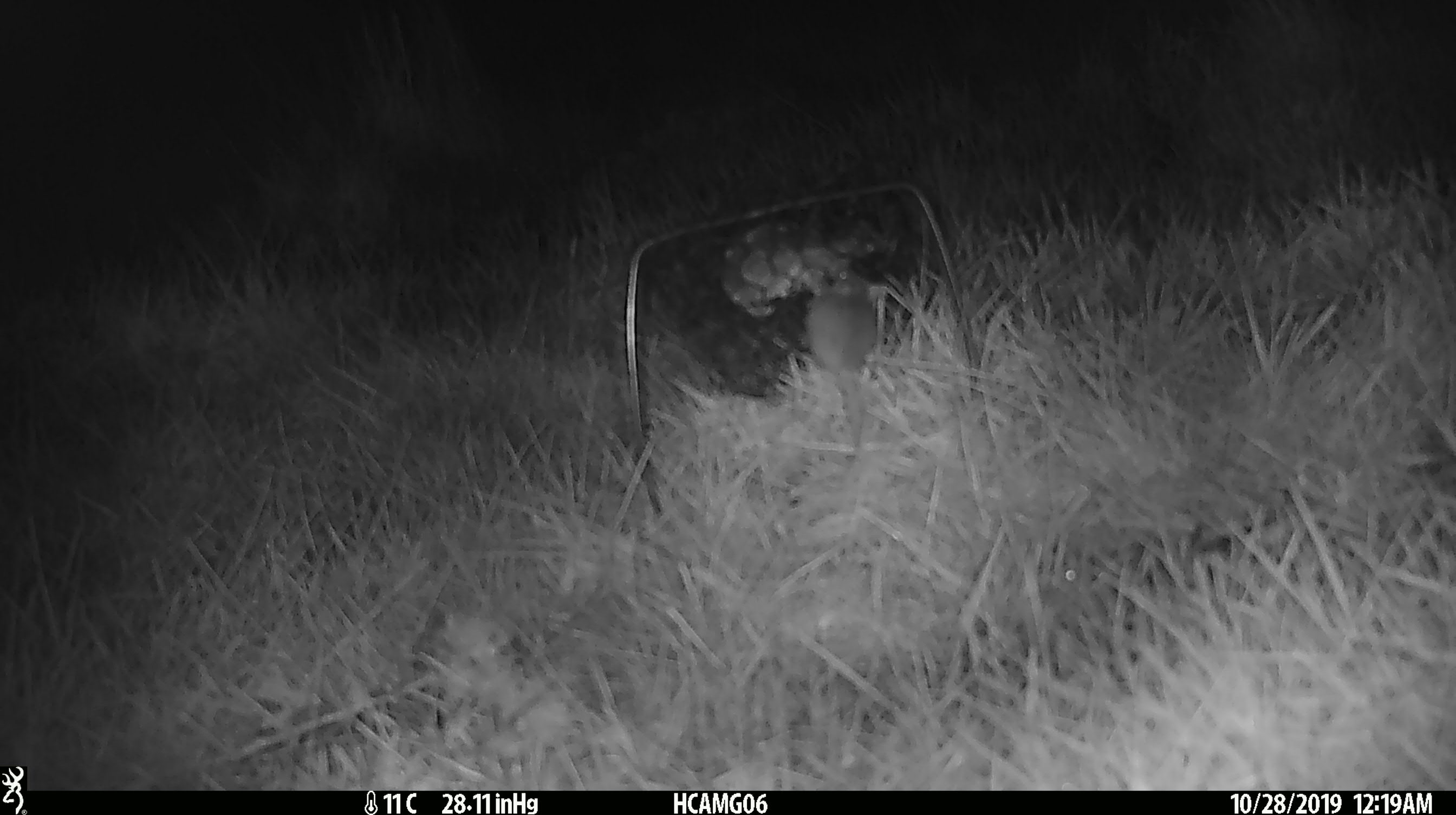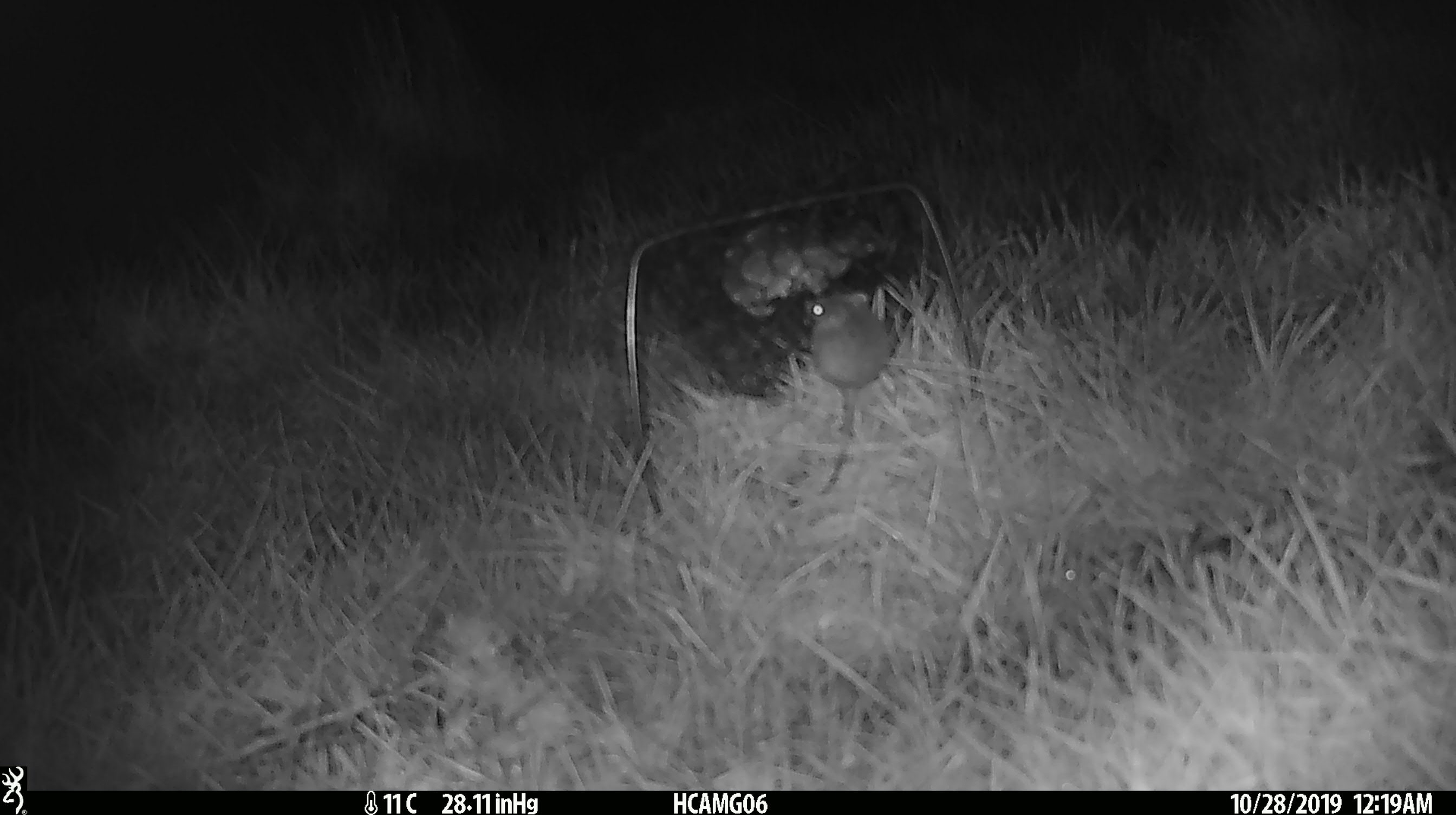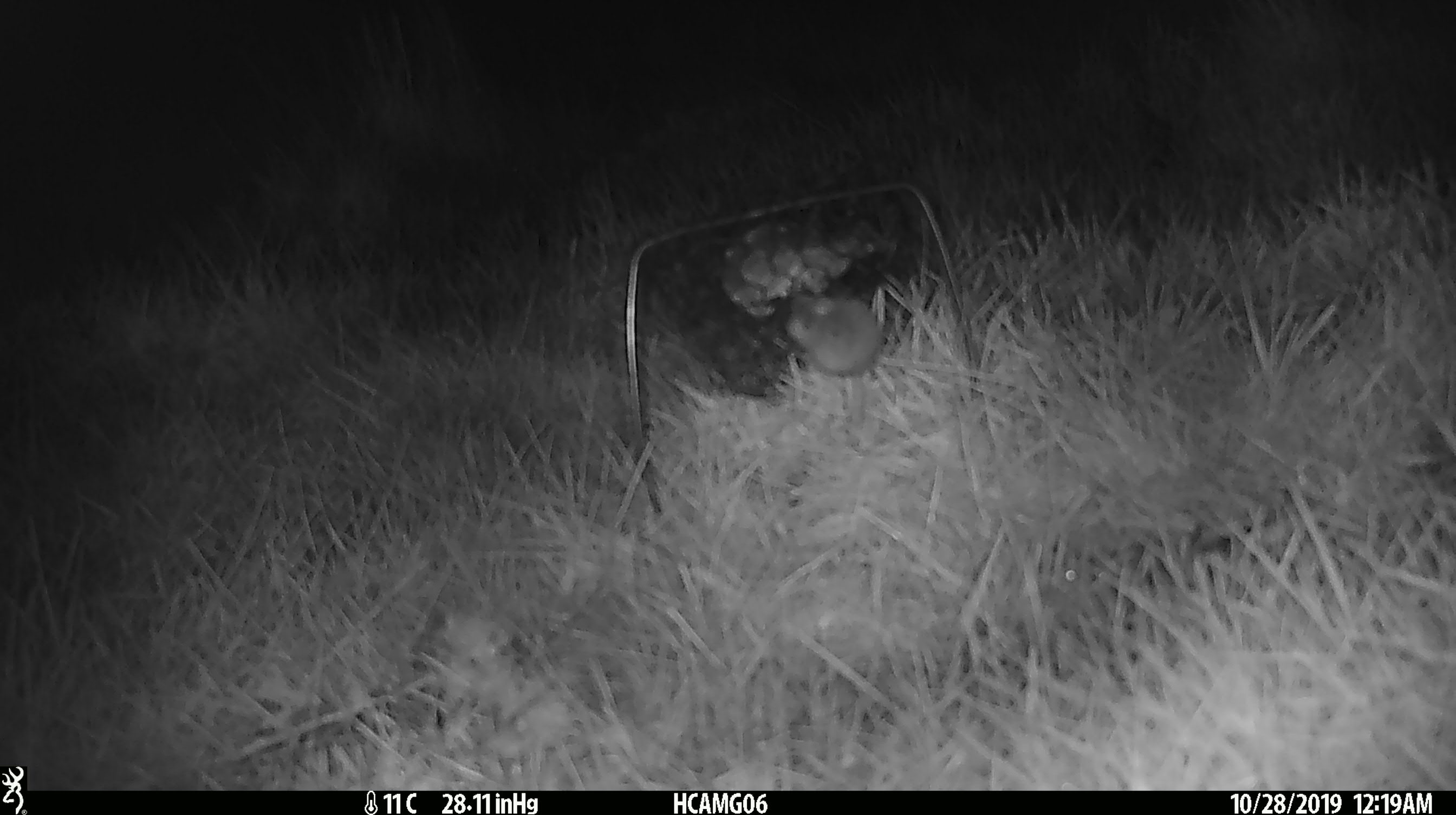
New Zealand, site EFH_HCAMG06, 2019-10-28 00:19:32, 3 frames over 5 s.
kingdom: Animalia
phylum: Chordata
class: Mammalia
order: Rodentia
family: Muridae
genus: Mus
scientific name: Mus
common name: mouse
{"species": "mouse (Mus)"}